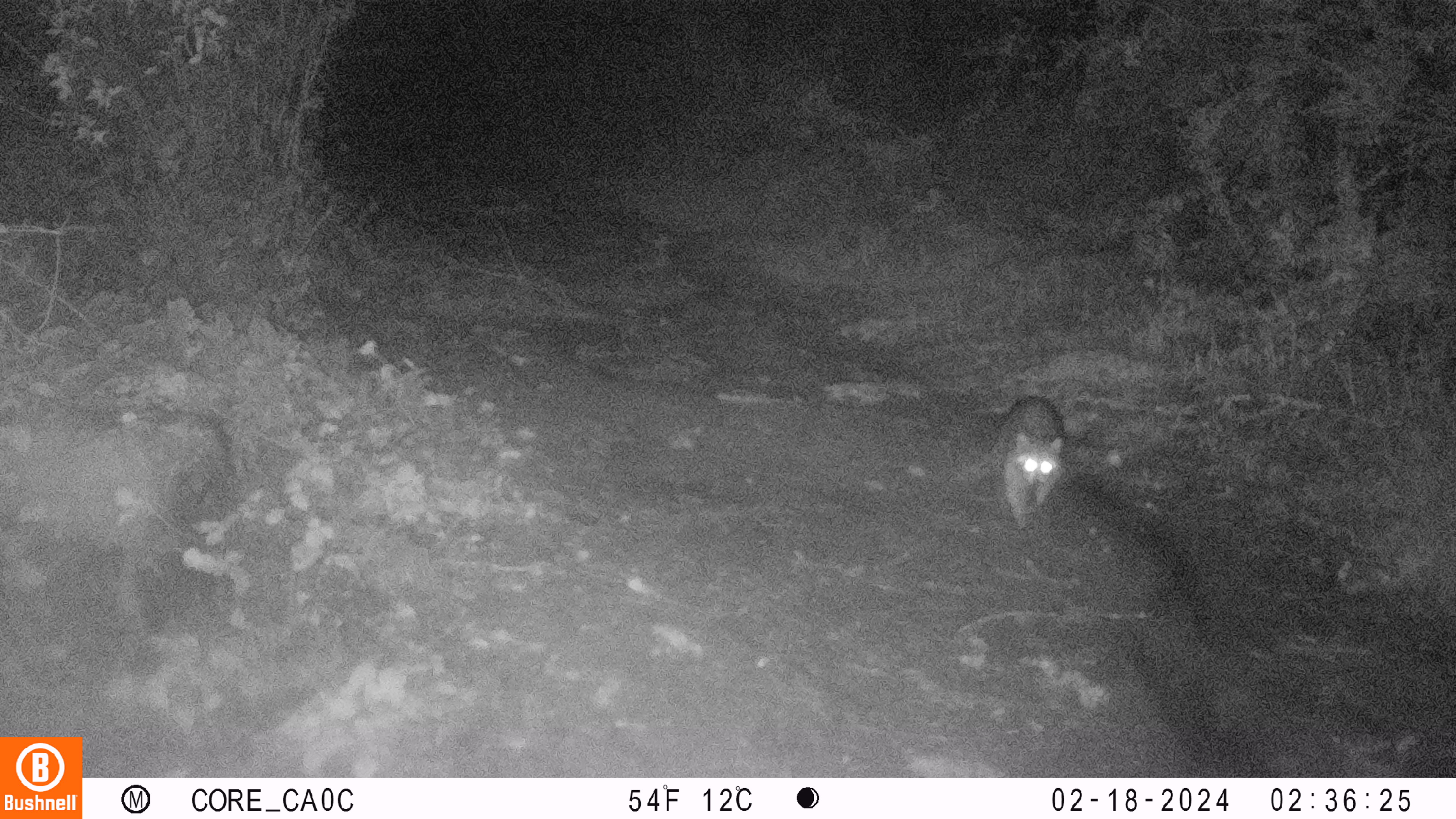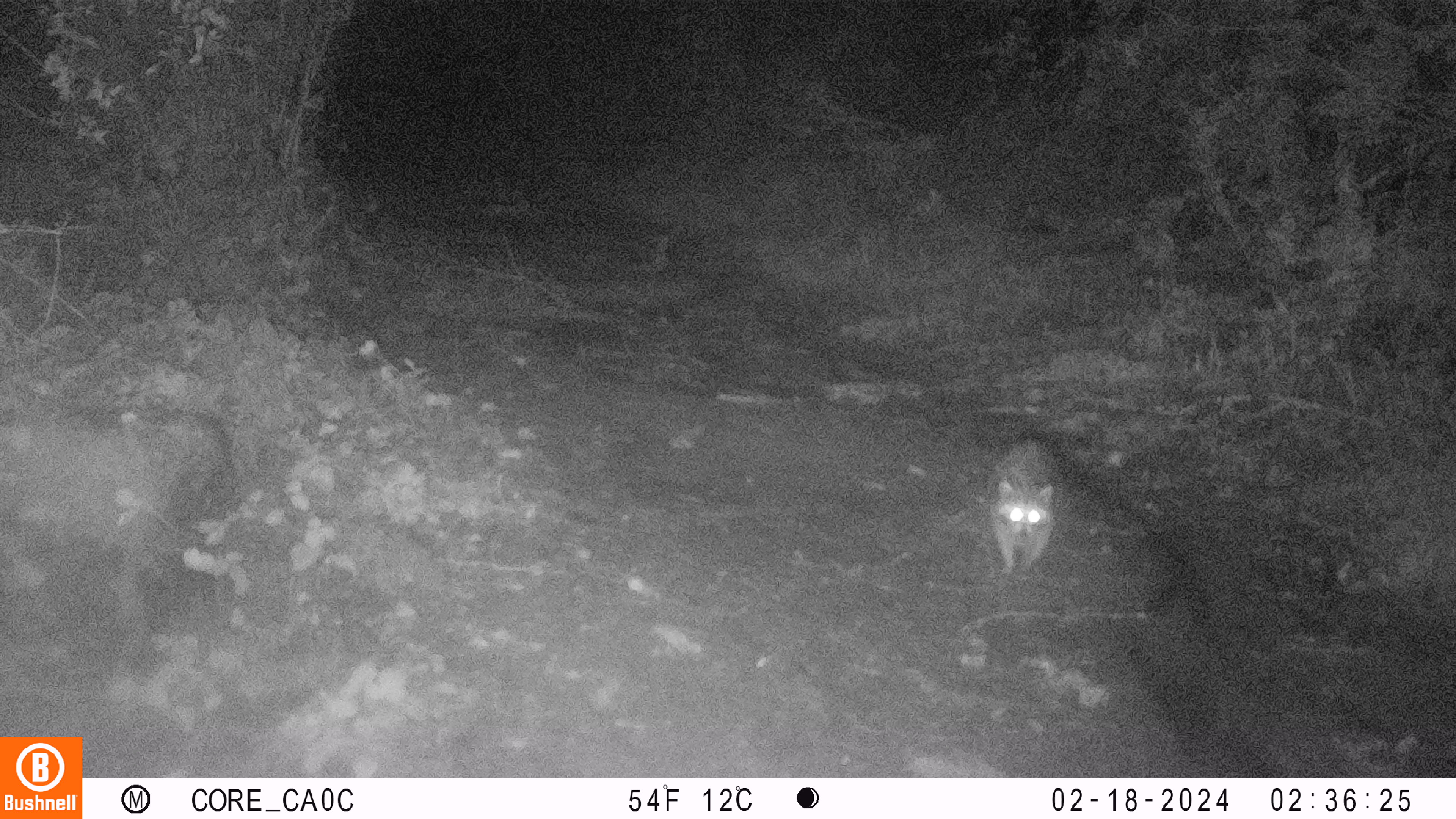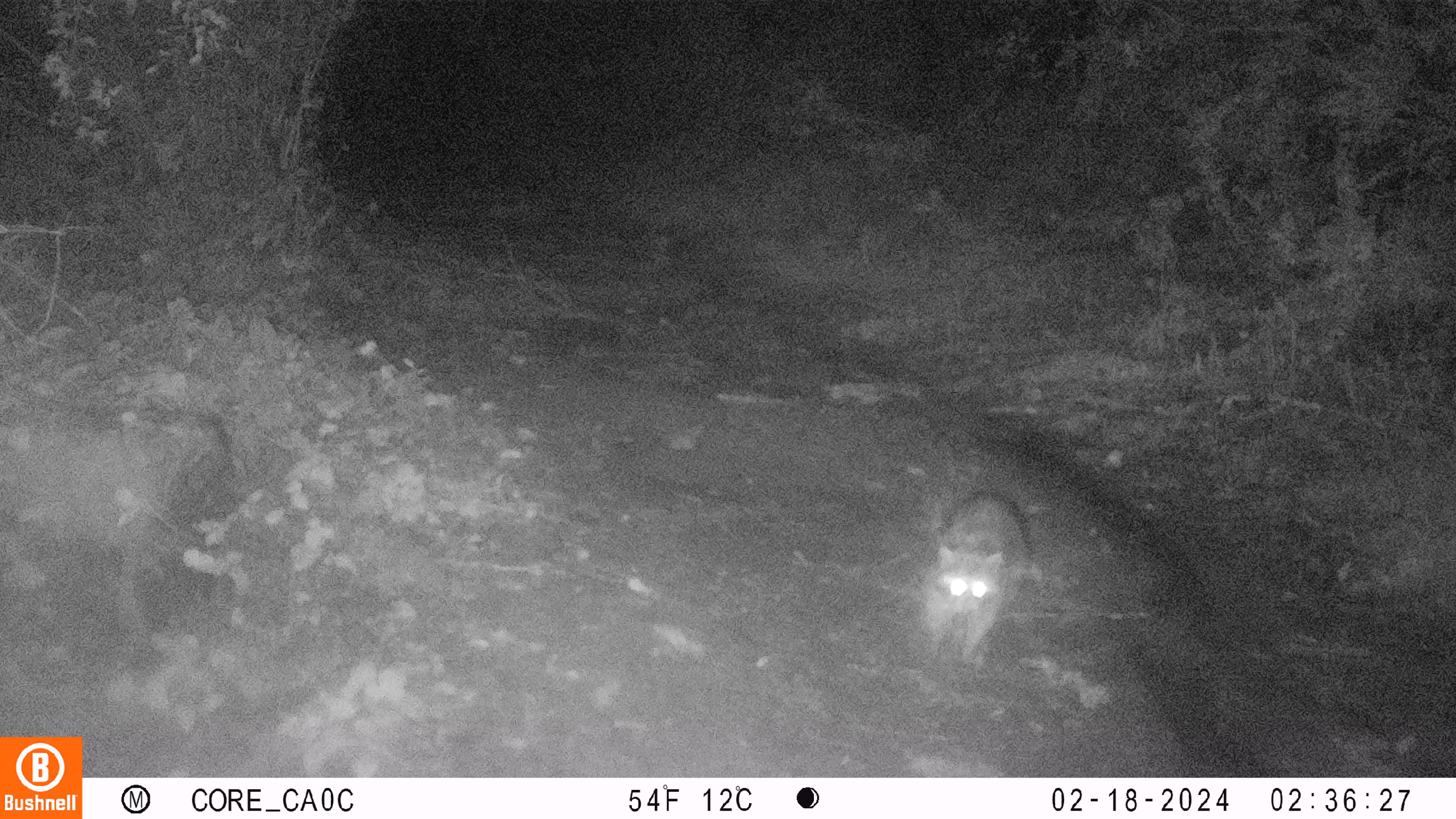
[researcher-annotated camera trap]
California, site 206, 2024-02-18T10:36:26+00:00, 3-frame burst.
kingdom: Animalia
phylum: Chordata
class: Mammalia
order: Carnivora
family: Procyonidae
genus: Procyon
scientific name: Procyon lotor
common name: raccoon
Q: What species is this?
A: Raccoon (Procyon lotor).